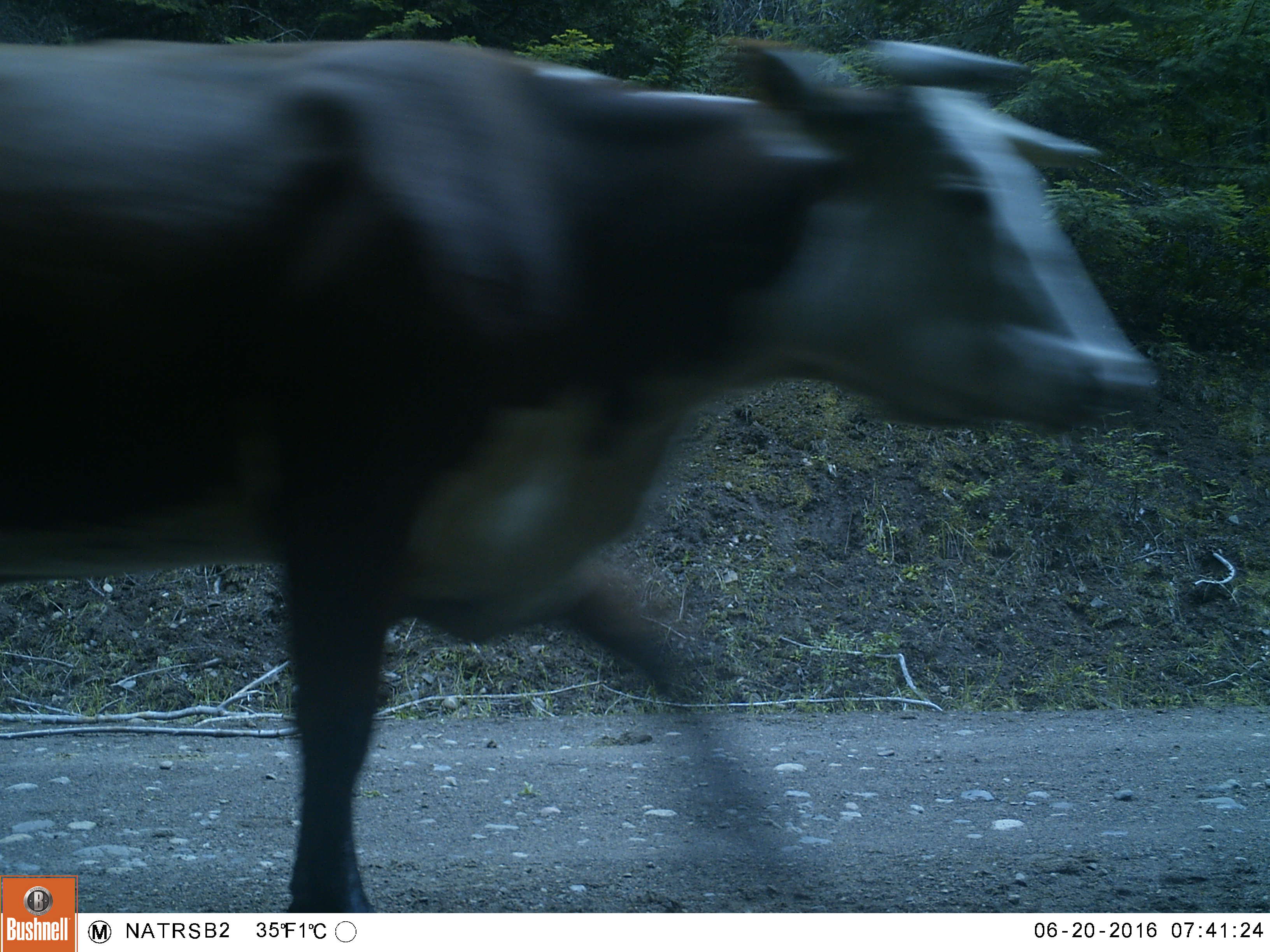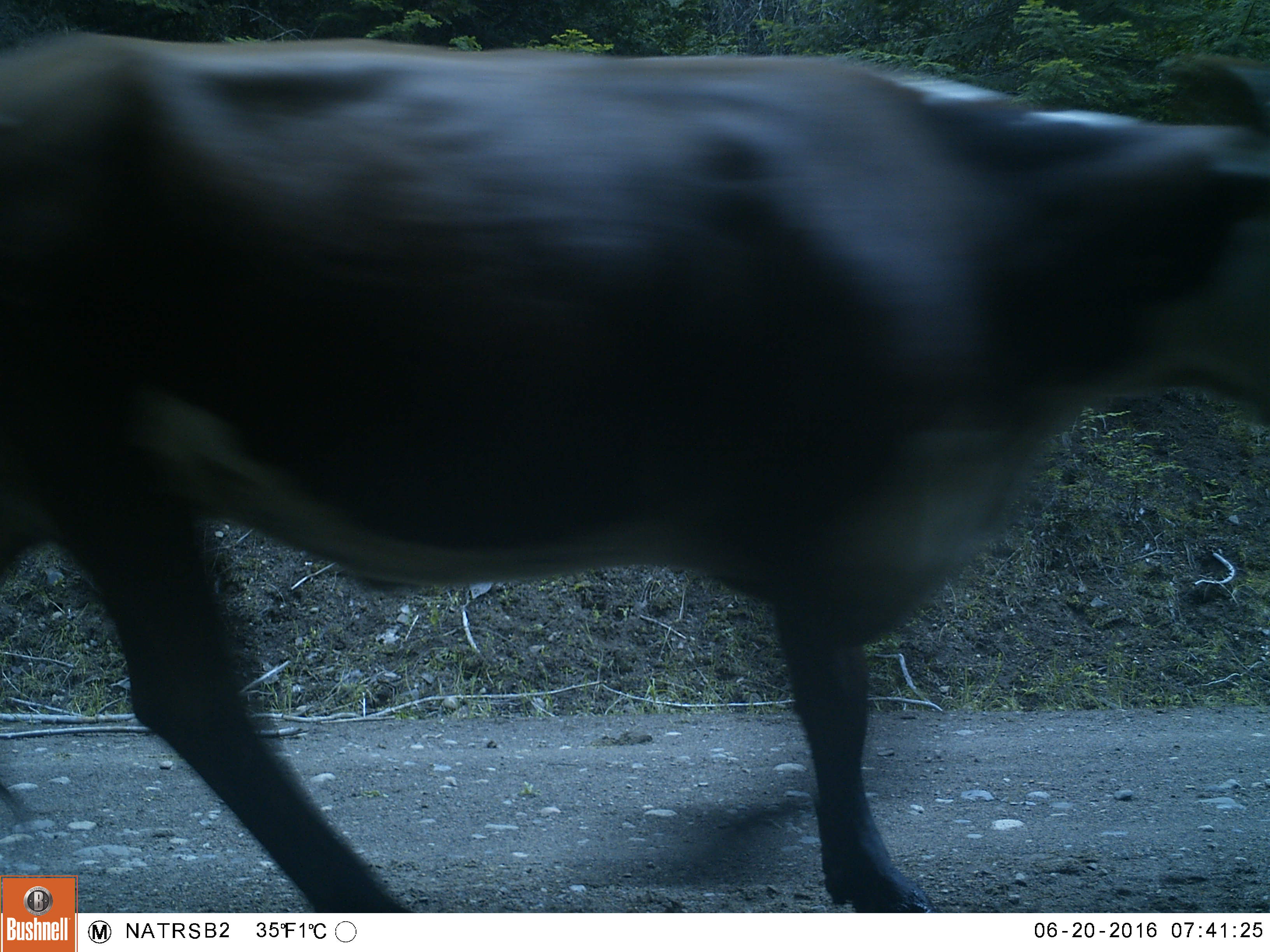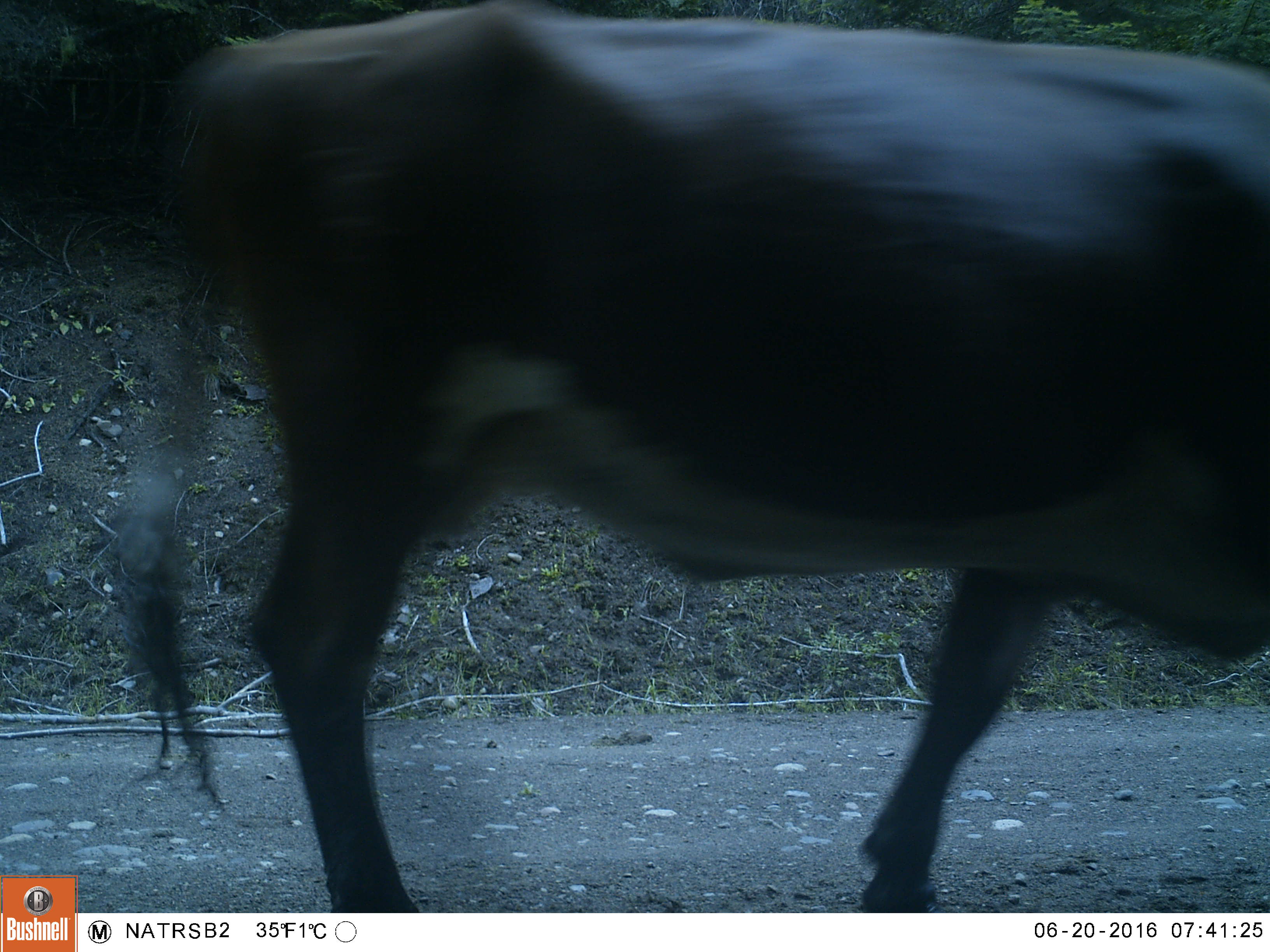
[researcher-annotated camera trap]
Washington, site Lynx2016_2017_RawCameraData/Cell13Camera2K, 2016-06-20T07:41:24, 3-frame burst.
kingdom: Animalia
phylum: Chordata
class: Mammalia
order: Artiodactyla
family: Bovidae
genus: Bos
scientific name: Bos taurus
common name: domestic cattle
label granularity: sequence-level